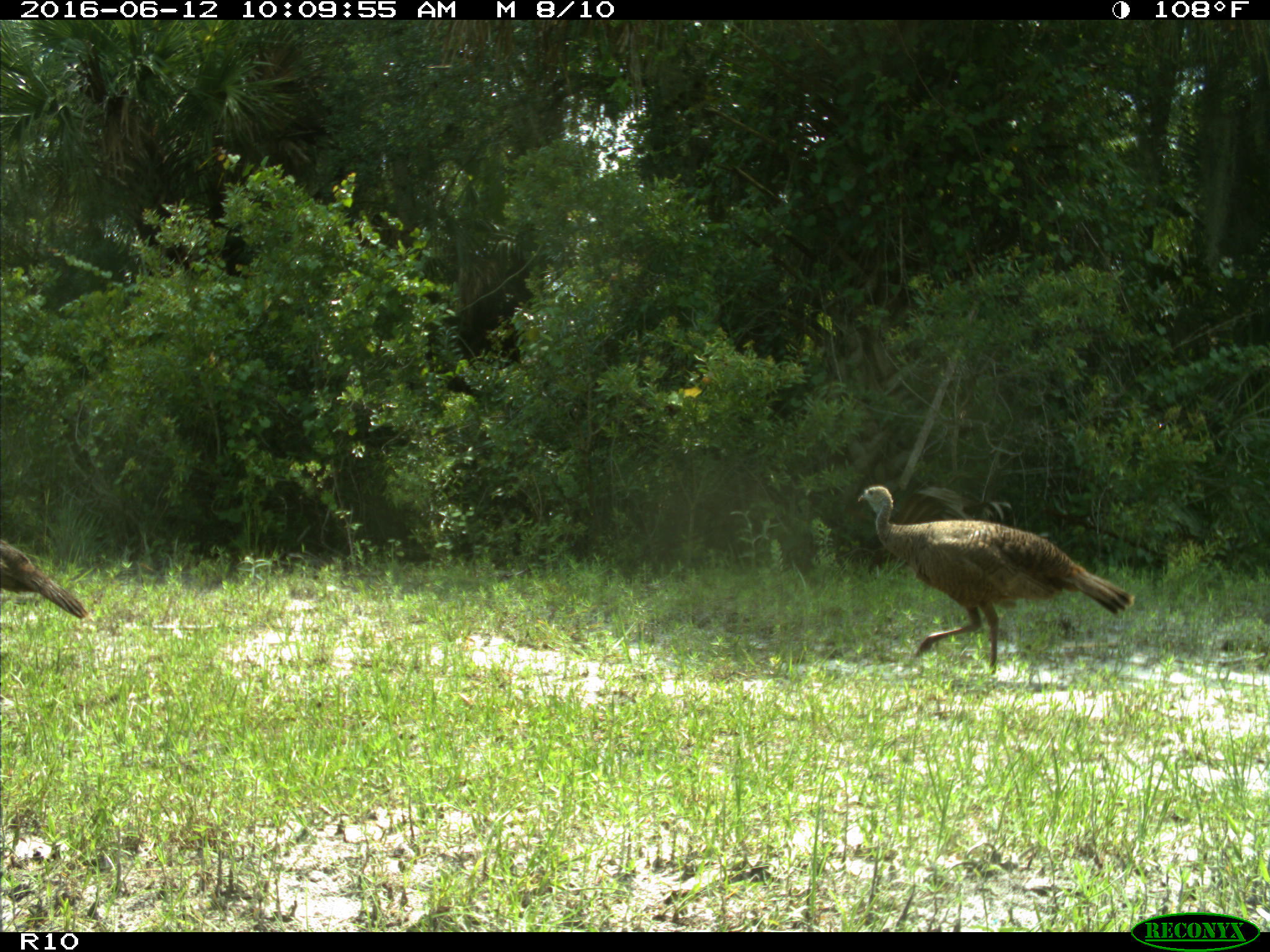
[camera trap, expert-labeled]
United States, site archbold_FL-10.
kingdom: Animalia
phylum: Chordata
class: Aves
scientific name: Aves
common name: birds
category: unidentified bird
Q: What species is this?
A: Unidentified bird (birds) (Aves).